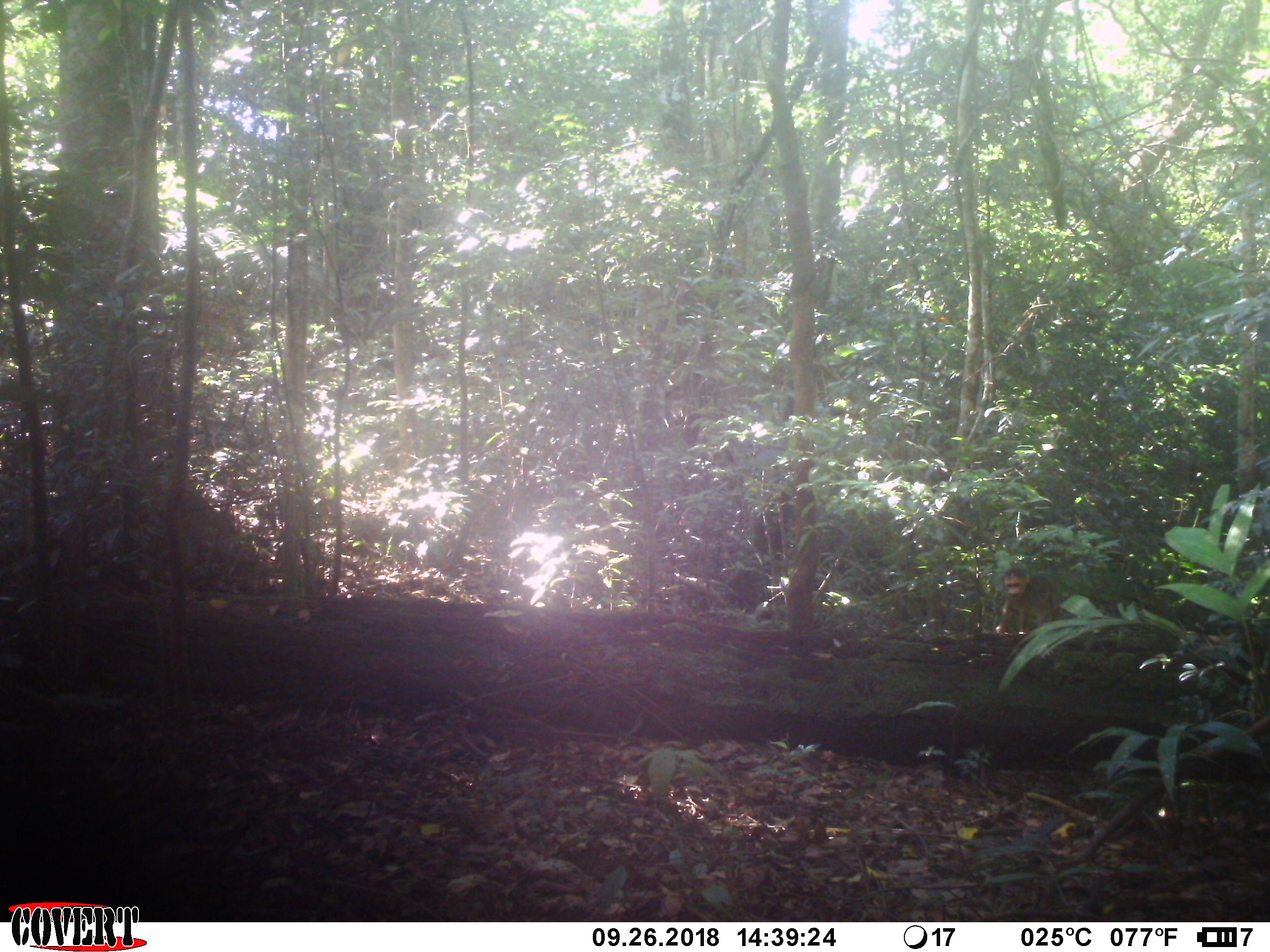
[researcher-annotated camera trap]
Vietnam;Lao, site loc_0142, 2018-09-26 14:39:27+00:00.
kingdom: Animalia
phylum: Chordata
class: Mammalia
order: Primates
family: Cercopithecidae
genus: Macaca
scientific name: Macaca arctoides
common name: stump-tailed macaque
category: stump tailed macaque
Stump tailed macaque (stump-tailed macaque) (Macaca arctoides). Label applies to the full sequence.